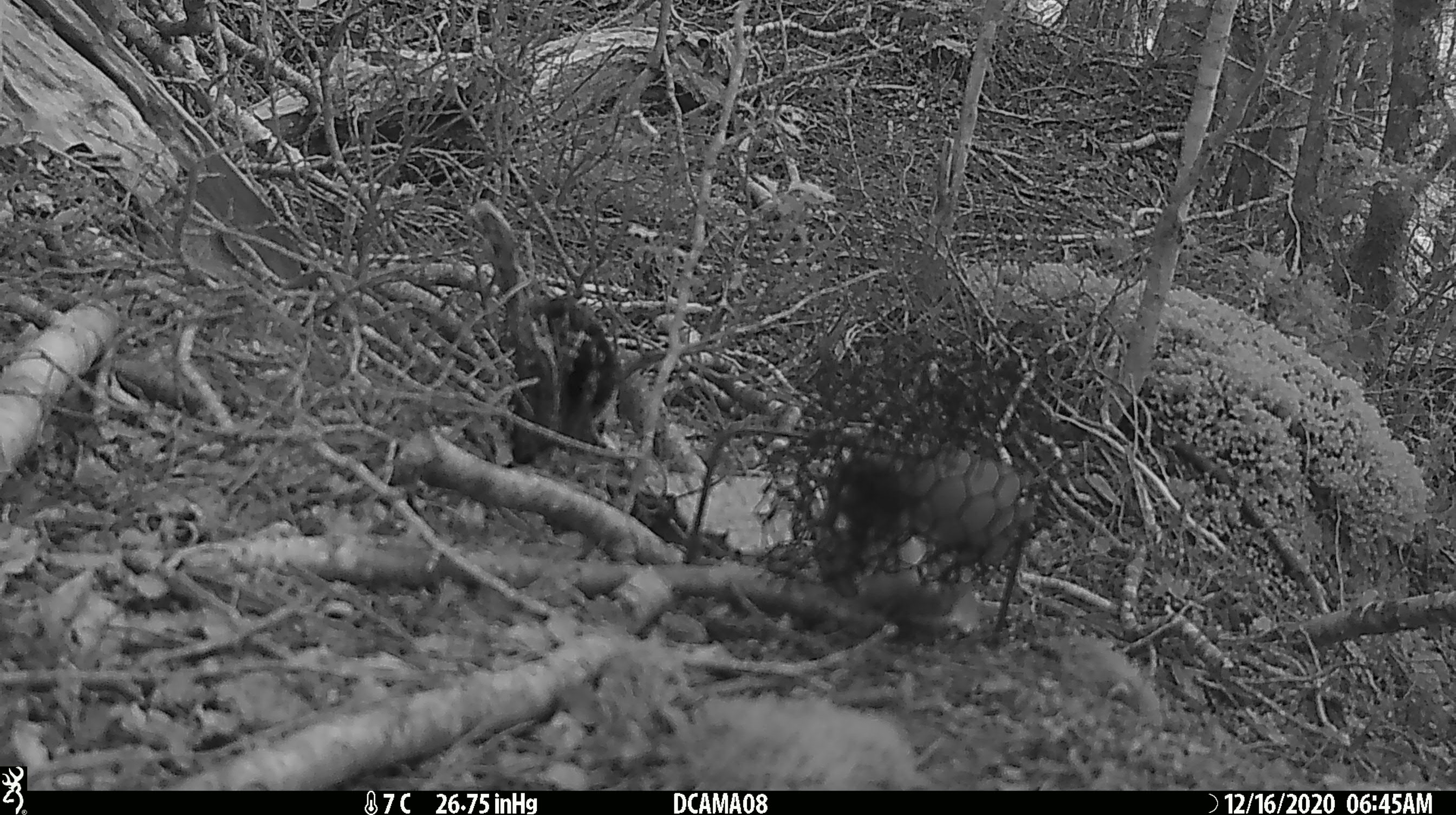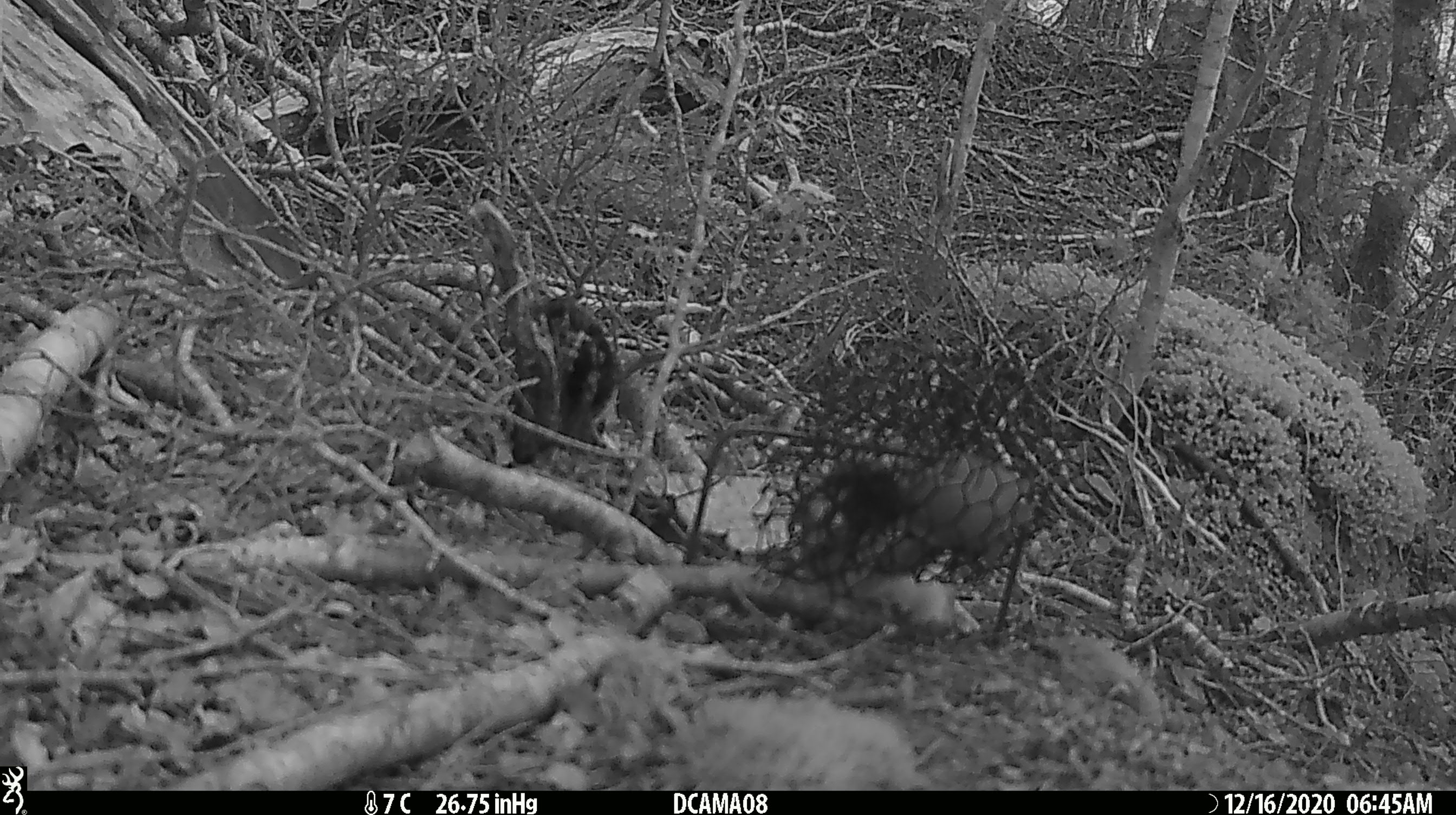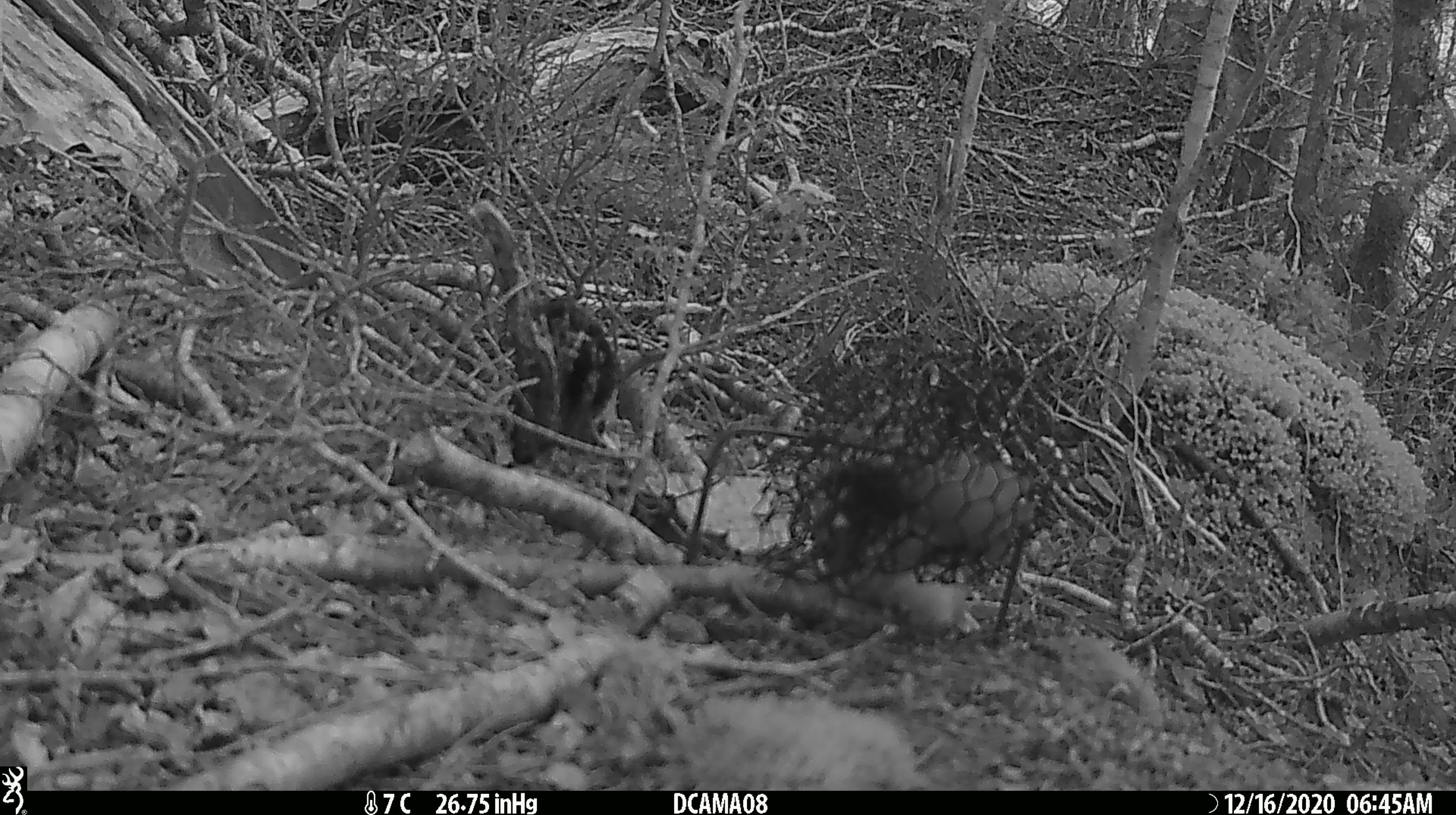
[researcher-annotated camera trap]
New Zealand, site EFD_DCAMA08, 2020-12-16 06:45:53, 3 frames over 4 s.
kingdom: Animalia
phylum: Chordata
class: Mammalia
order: Carnivora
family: Mustelidae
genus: Mustela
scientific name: Mustela erminea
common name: stoat